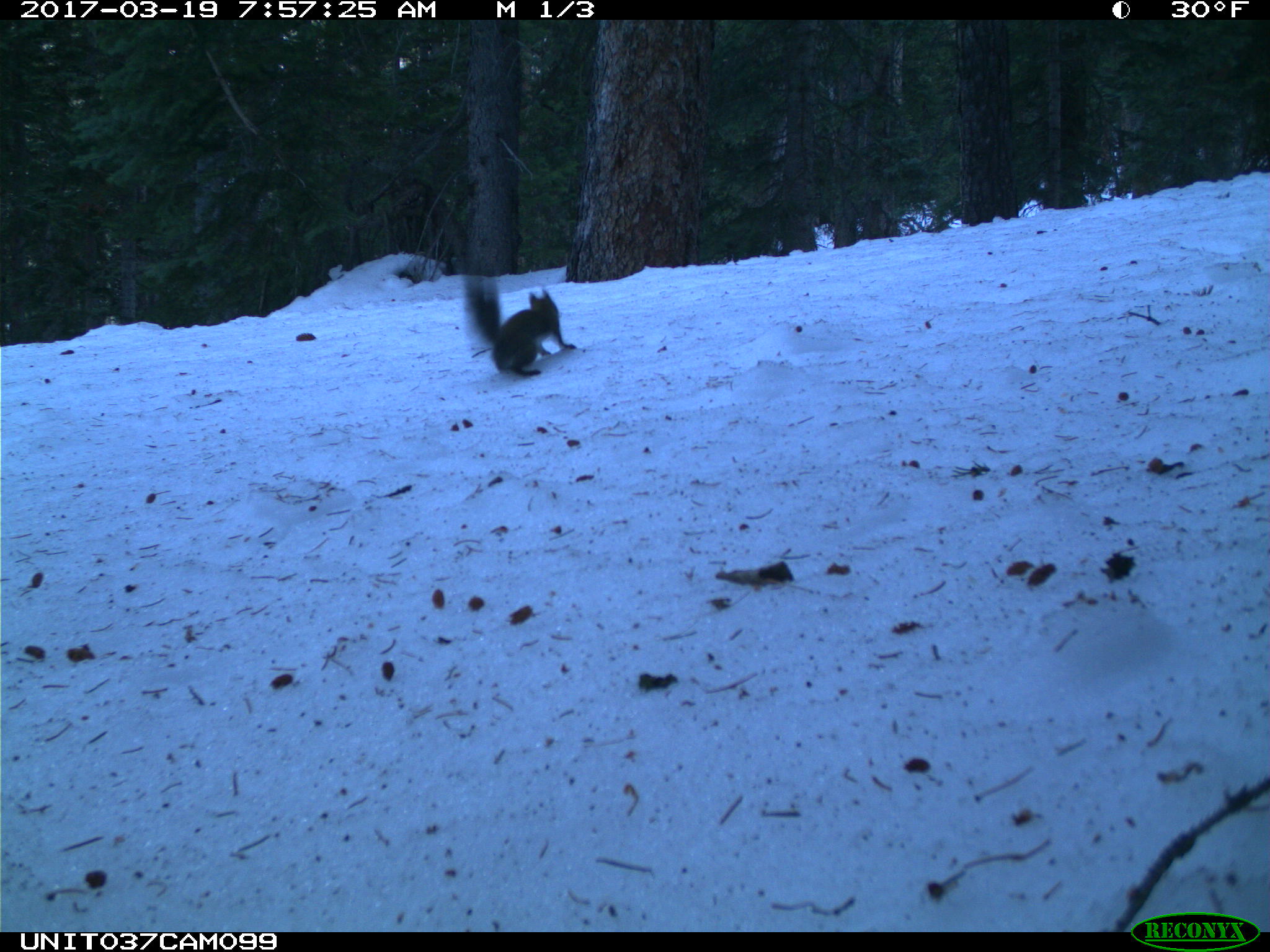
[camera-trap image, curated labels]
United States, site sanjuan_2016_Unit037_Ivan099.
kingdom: Animalia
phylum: Chordata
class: Mammalia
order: Rodentia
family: Sciuridae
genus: Tamiasciurus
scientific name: Tamiasciurus hudsonicus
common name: american red squirrel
Tamiasciurus hudsonicus (american red squirrel).